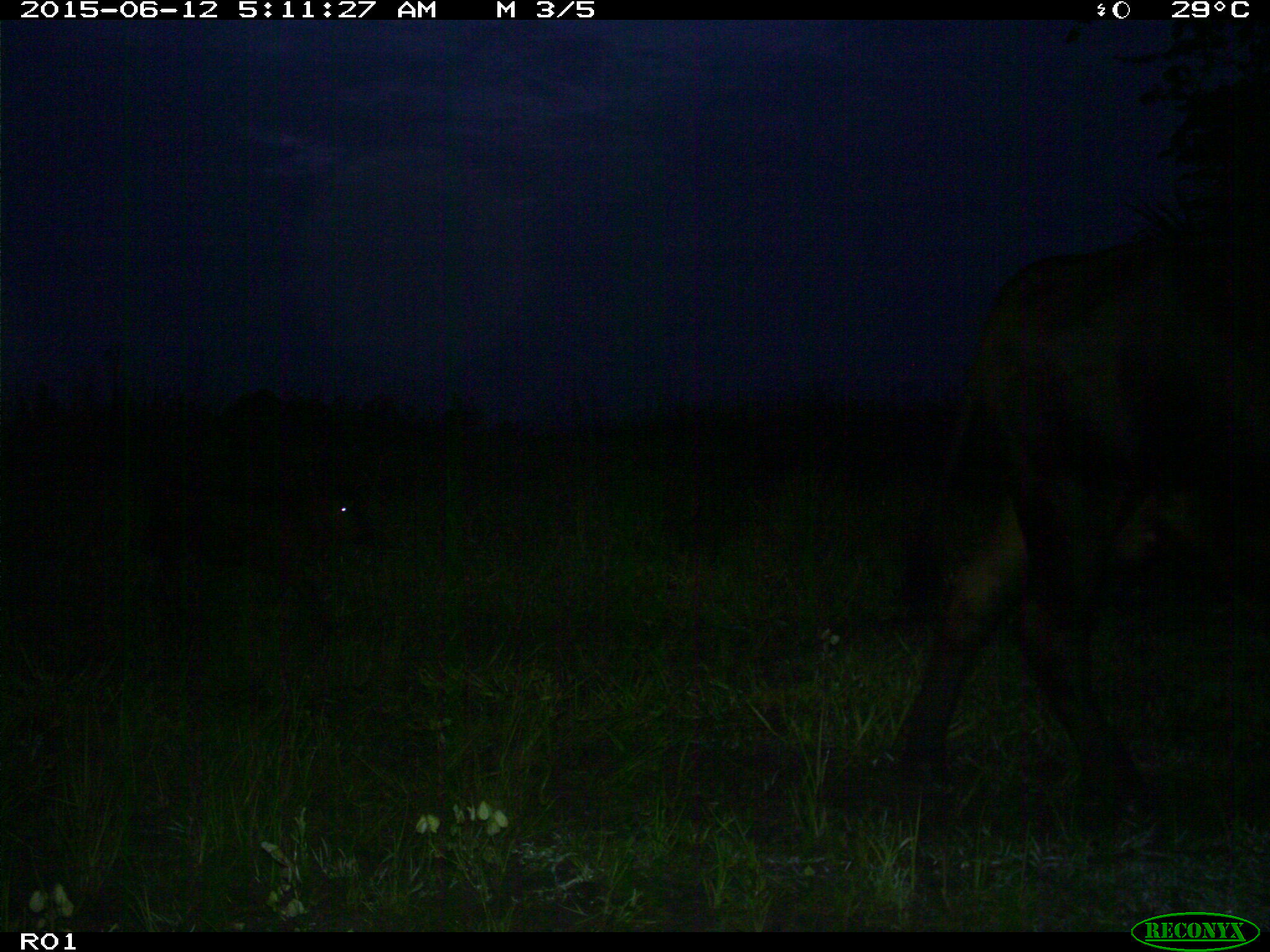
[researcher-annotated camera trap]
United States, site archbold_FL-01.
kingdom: Animalia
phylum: Chordata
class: Mammalia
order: Artiodactyla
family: Bovidae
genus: Bos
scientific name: Bos taurus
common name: domestic cow